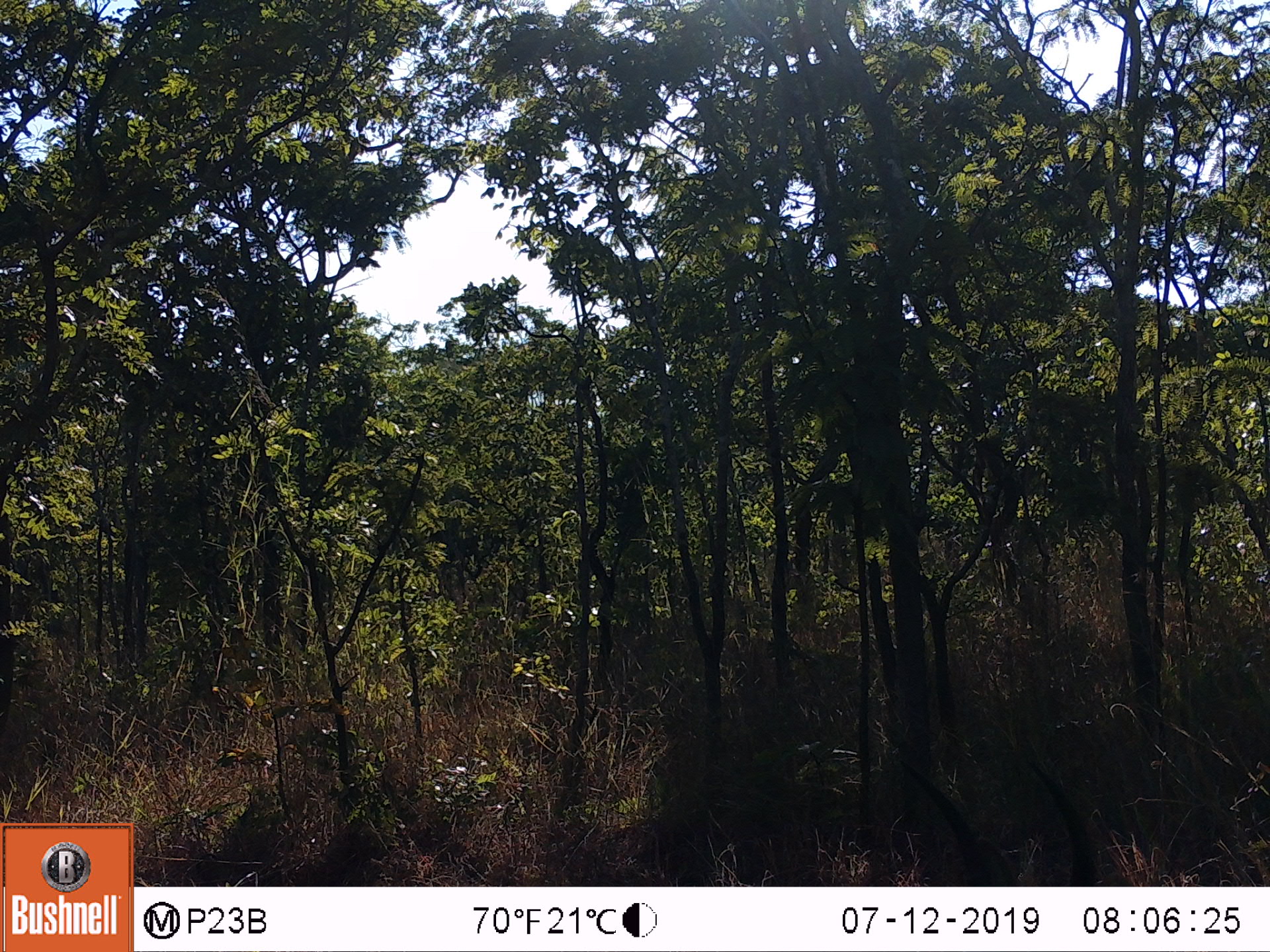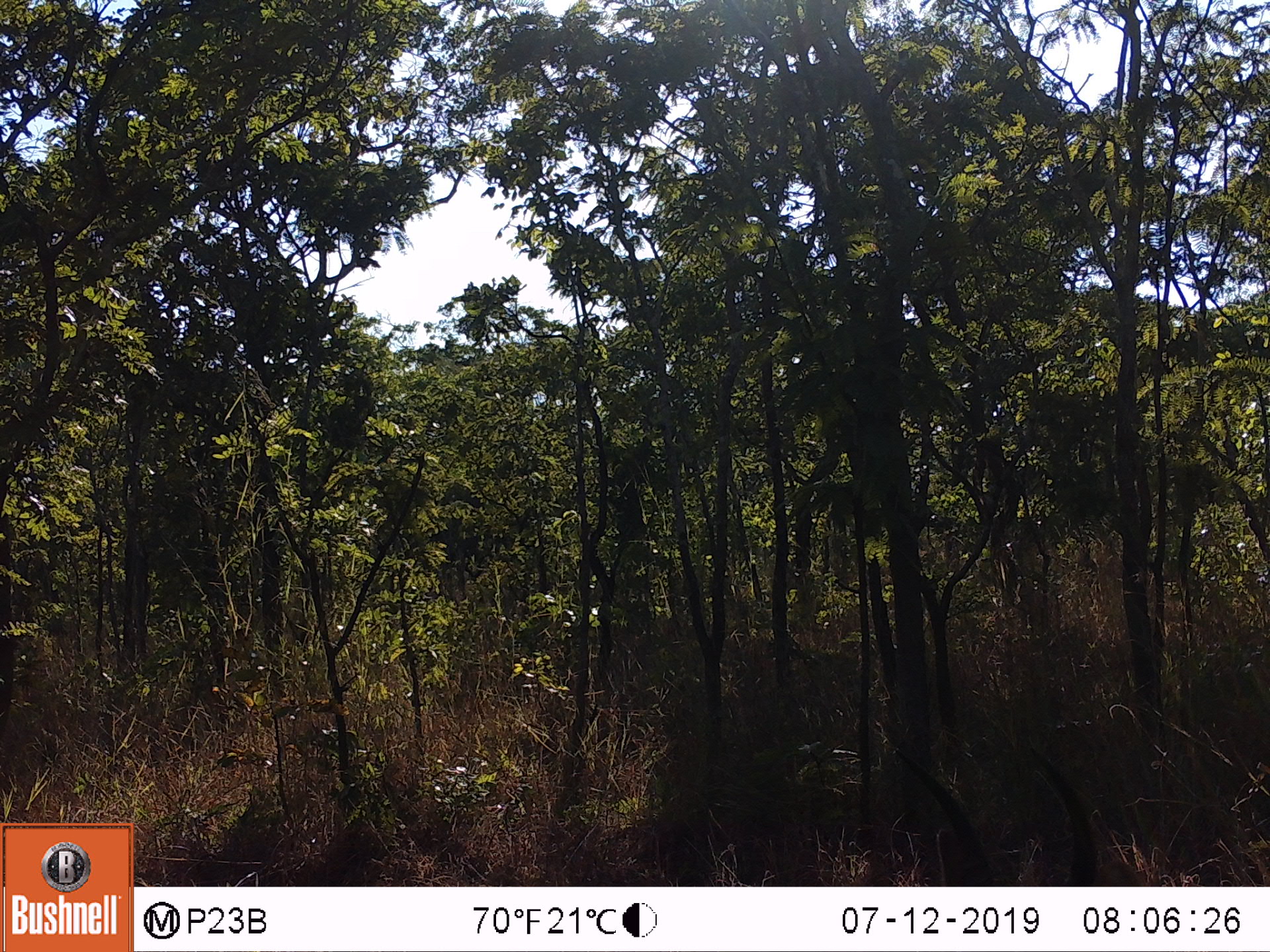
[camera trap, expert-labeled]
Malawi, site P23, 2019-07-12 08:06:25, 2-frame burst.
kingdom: Animalia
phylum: Chordata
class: Mammalia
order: Artiodactyla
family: Bovidae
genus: Redunca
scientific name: Redunca arundinum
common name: southern reedbuck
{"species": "southern reedbuck (Redunca arundinum)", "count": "1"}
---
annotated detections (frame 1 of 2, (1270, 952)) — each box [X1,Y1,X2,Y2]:
southern reedbuck: [872,745,1128,883]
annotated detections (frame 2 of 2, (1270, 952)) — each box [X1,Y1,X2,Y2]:
southern reedbuck: [880,734,1120,885]